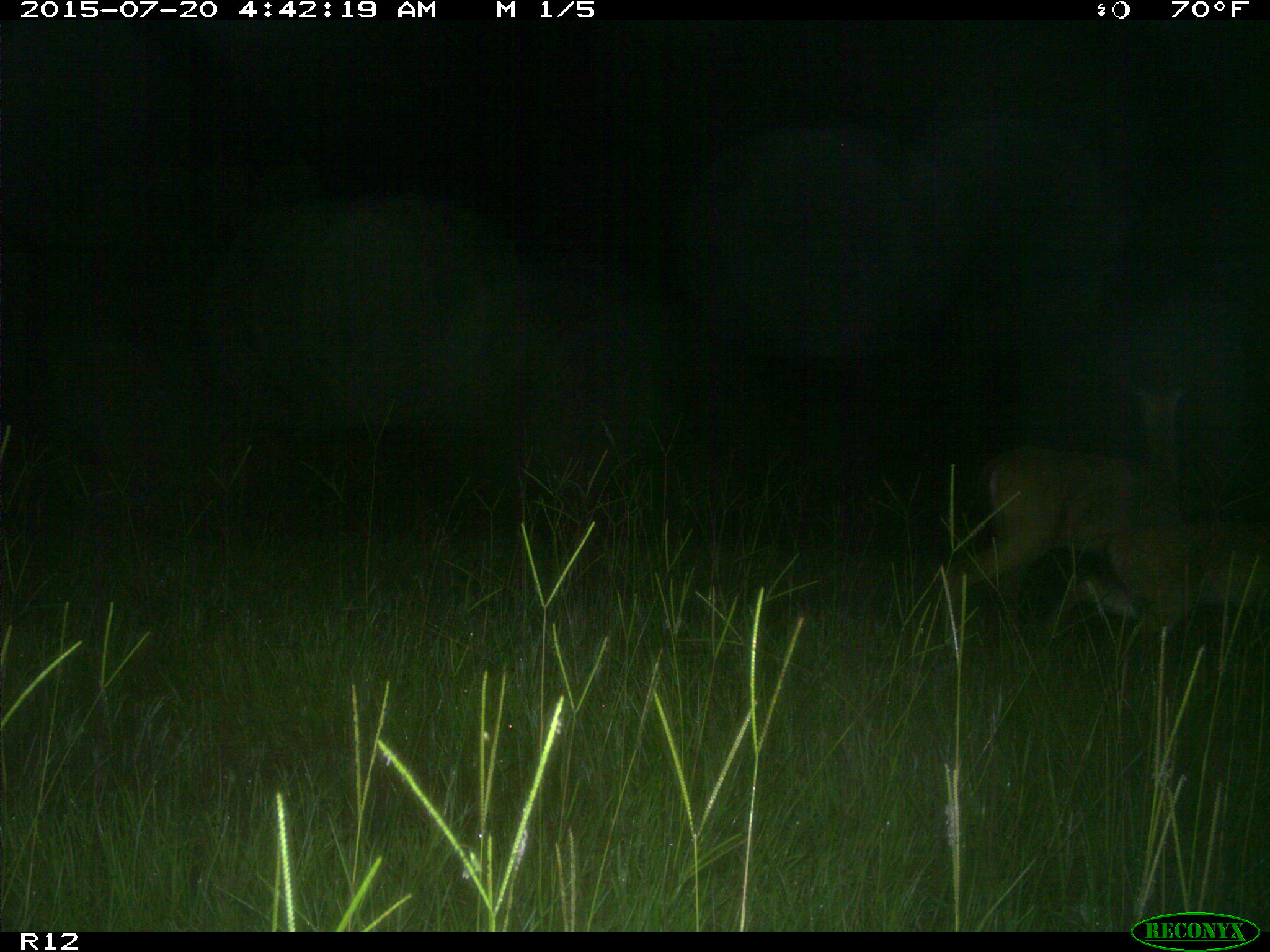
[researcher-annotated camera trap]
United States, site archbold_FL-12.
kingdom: Animalia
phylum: Chordata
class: Mammalia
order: Artiodactyla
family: Cervidae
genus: Odocoileus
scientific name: Odocoileus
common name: deer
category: unidentified deer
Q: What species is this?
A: Unidentified deer (deer) (Odocoileus).